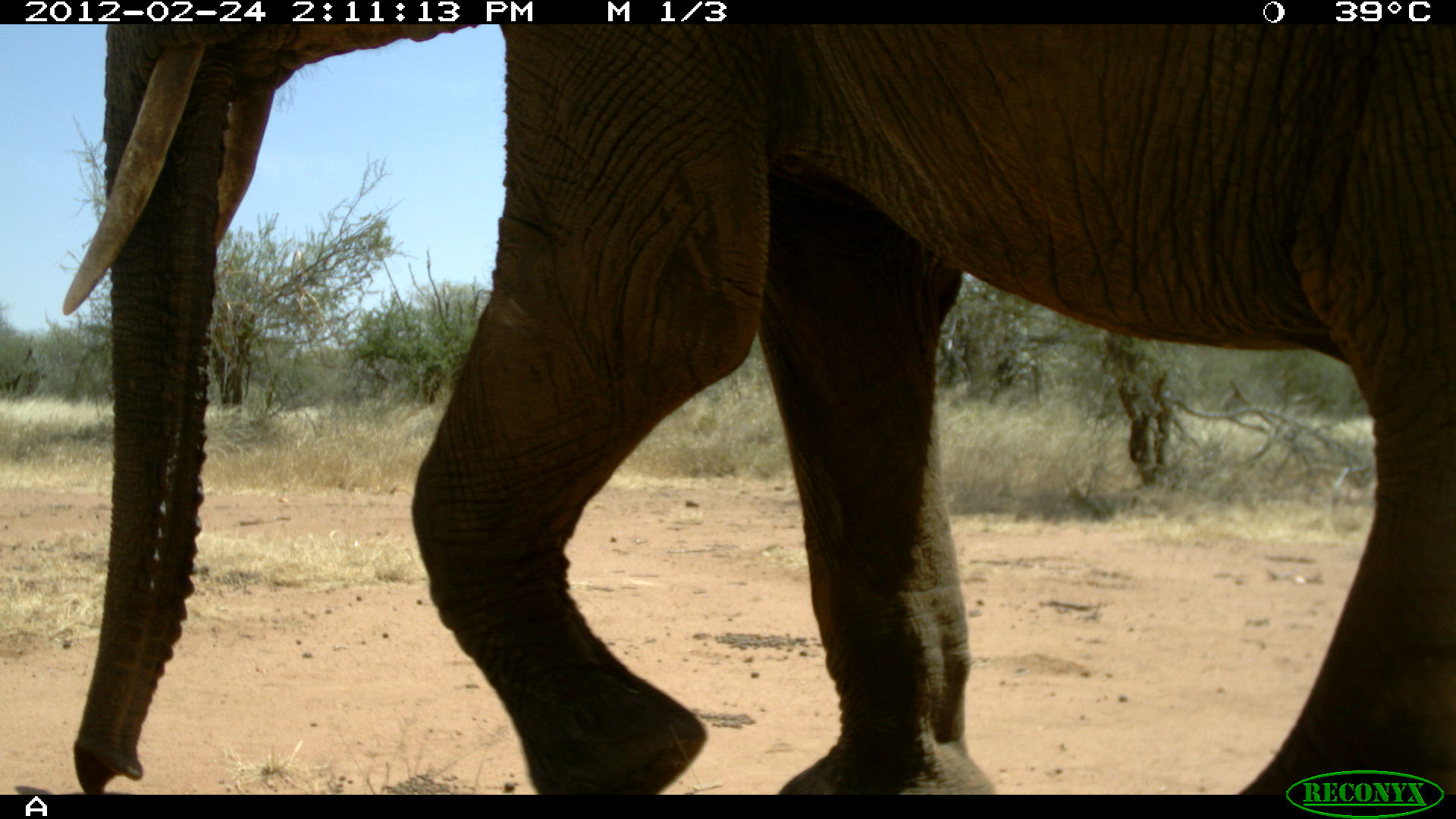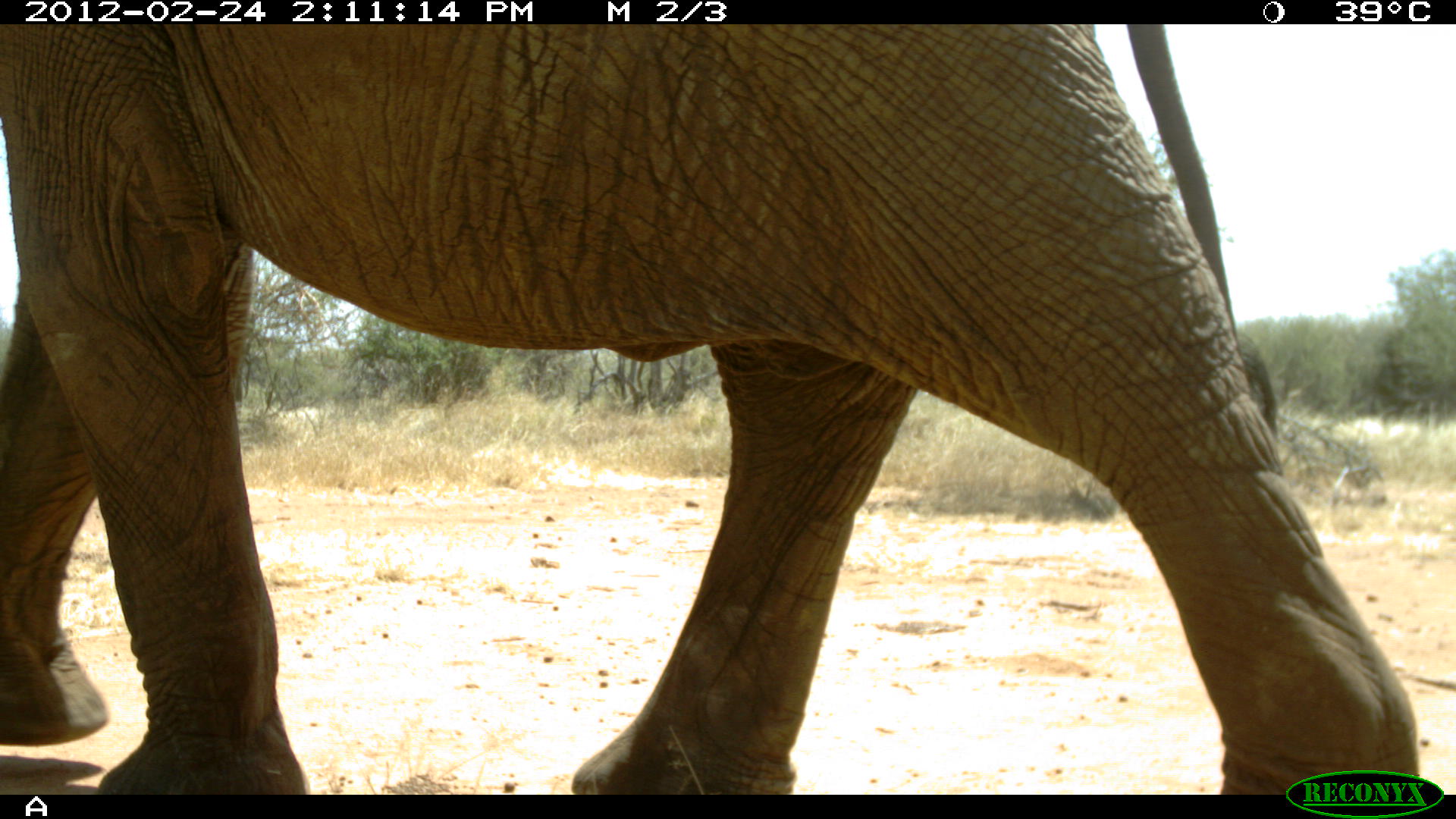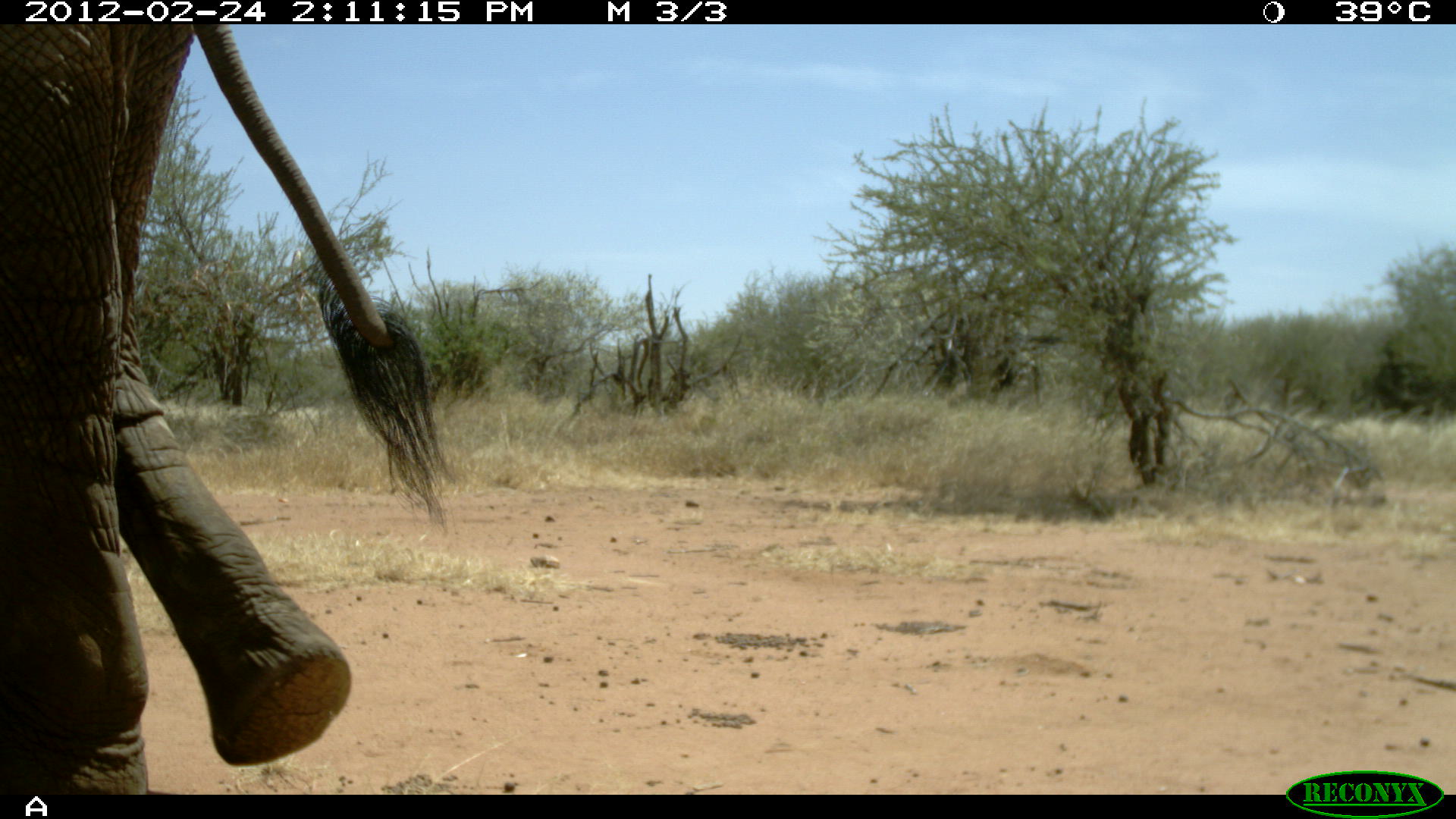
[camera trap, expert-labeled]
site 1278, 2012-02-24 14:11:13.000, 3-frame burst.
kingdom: Animalia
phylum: Chordata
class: Mammalia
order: Proboscidea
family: Elephantidae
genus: Loxodonta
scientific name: Loxodonta africana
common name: african bush elephant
Loxodonta africana (african bush elephant), count 1.